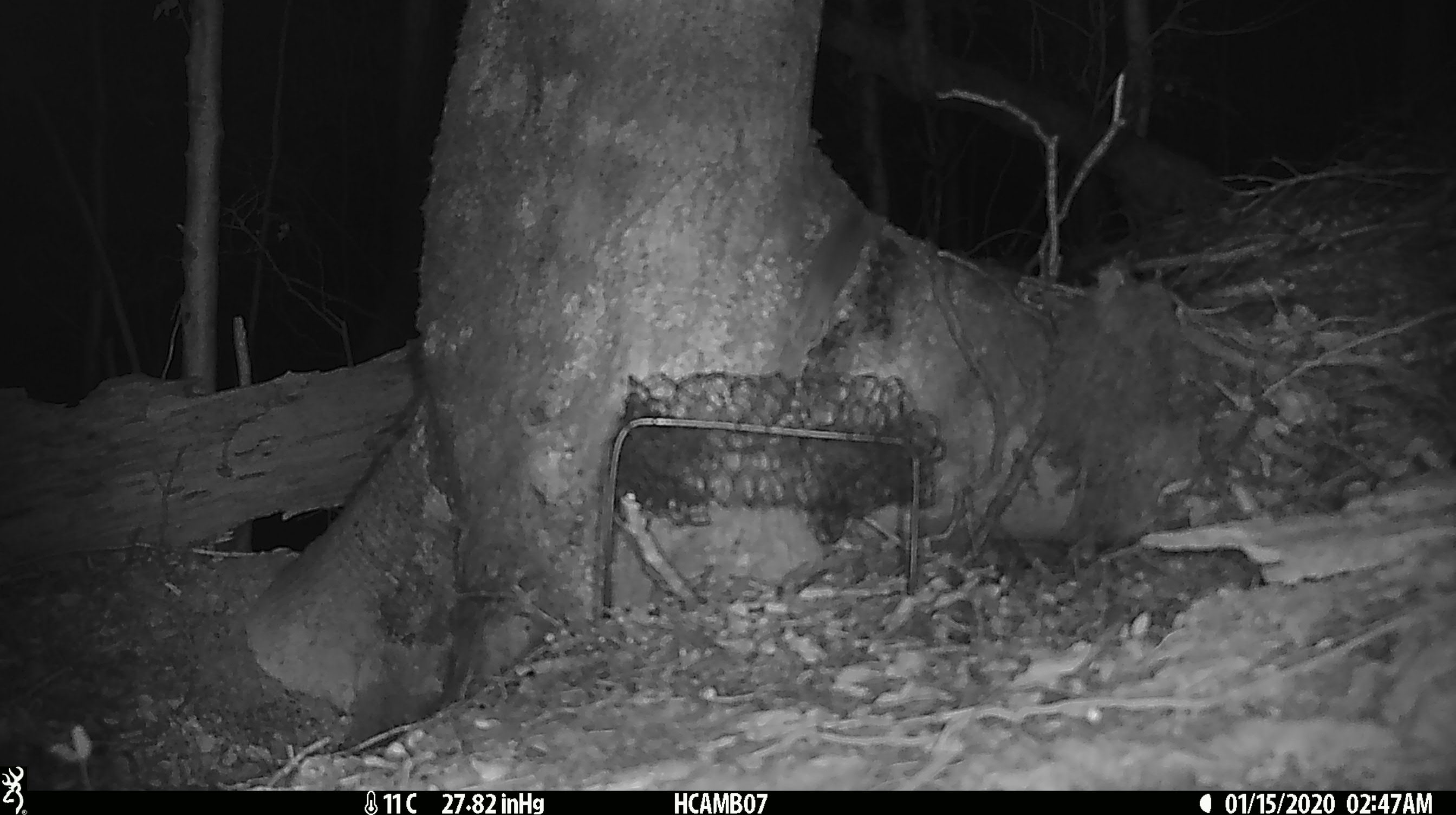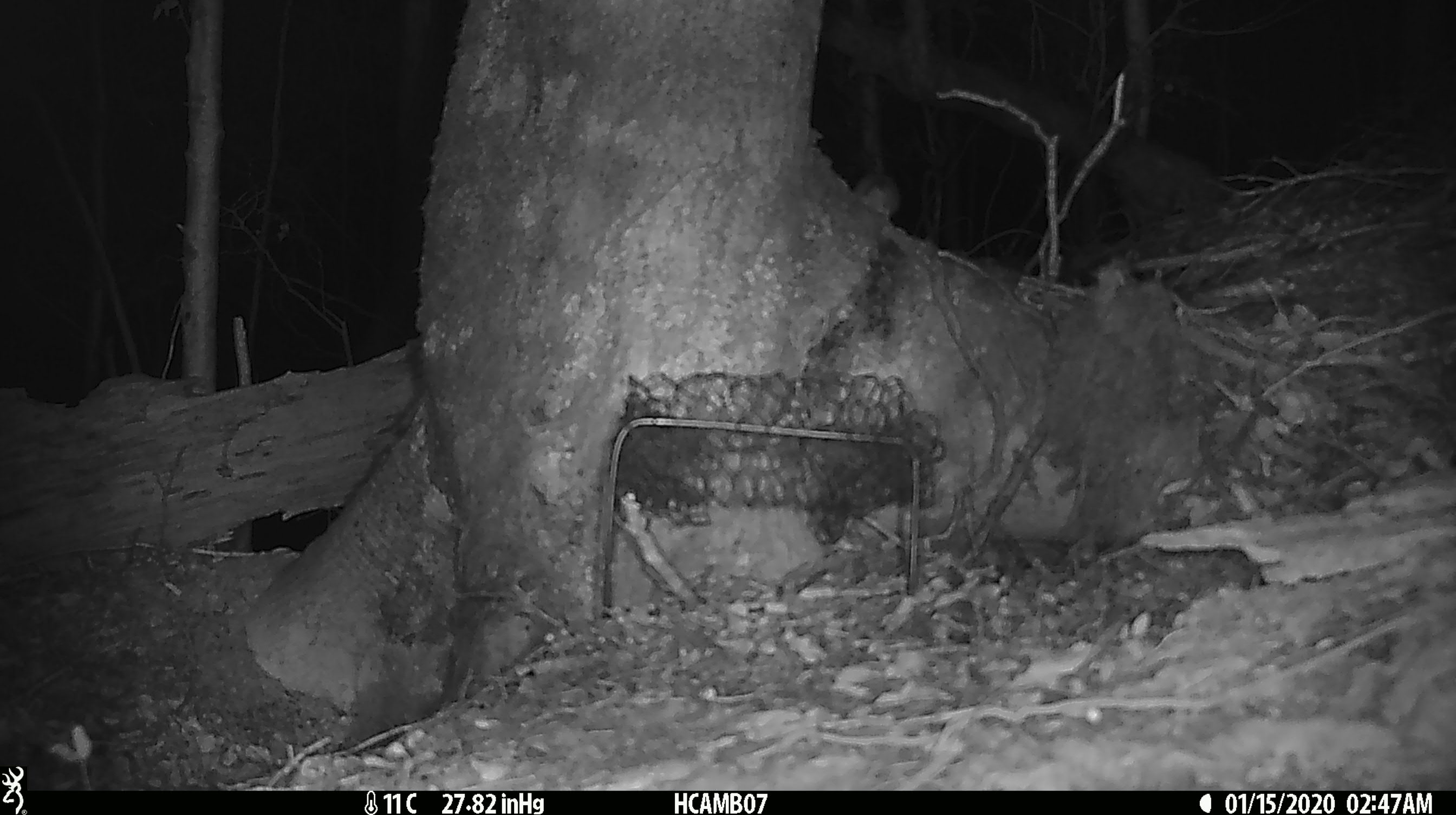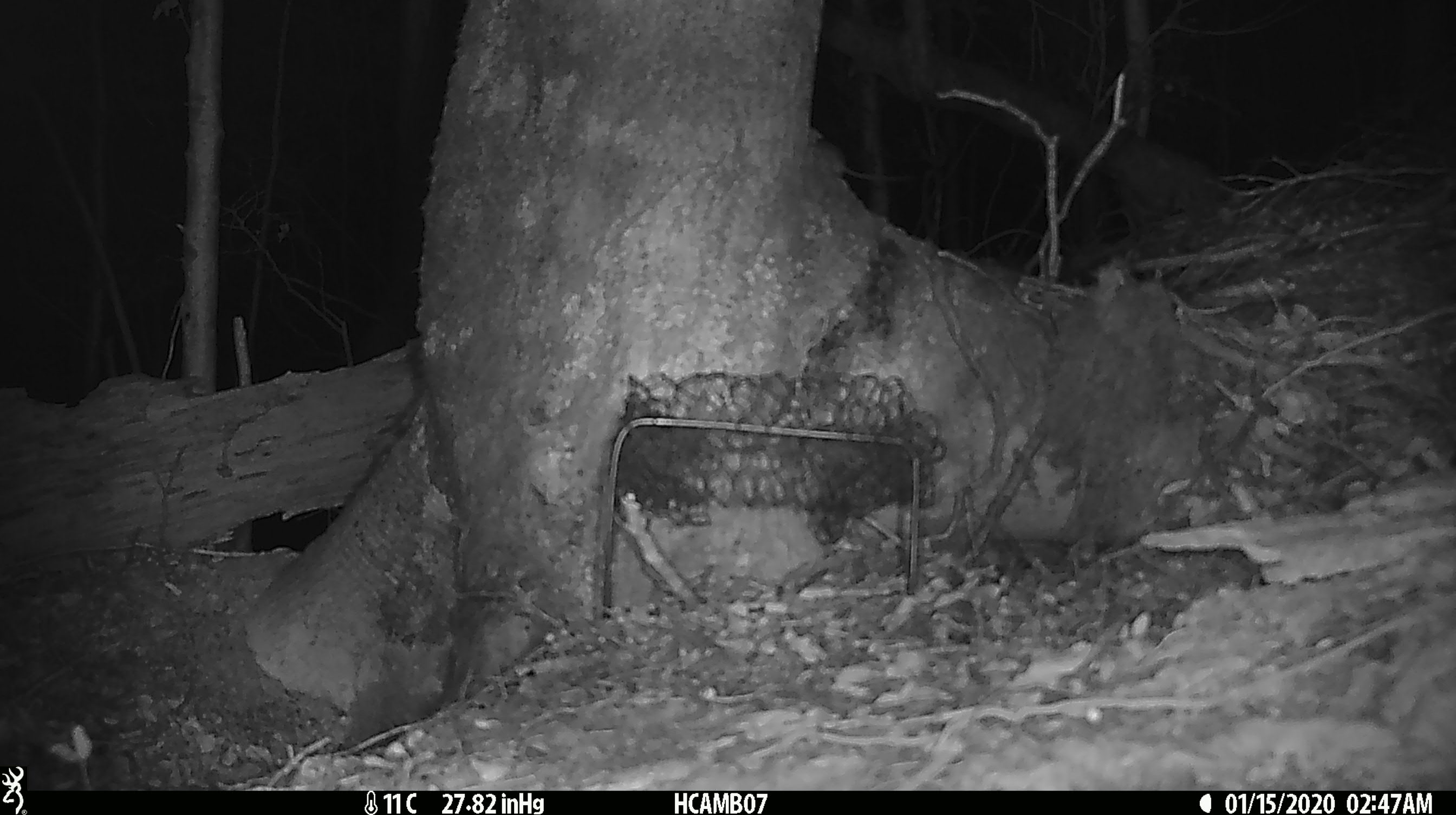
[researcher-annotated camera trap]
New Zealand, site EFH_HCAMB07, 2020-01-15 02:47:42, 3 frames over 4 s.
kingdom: Animalia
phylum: Chordata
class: Mammalia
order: Rodentia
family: Muridae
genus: Mus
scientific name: Mus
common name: mouse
Mouse (Mus).